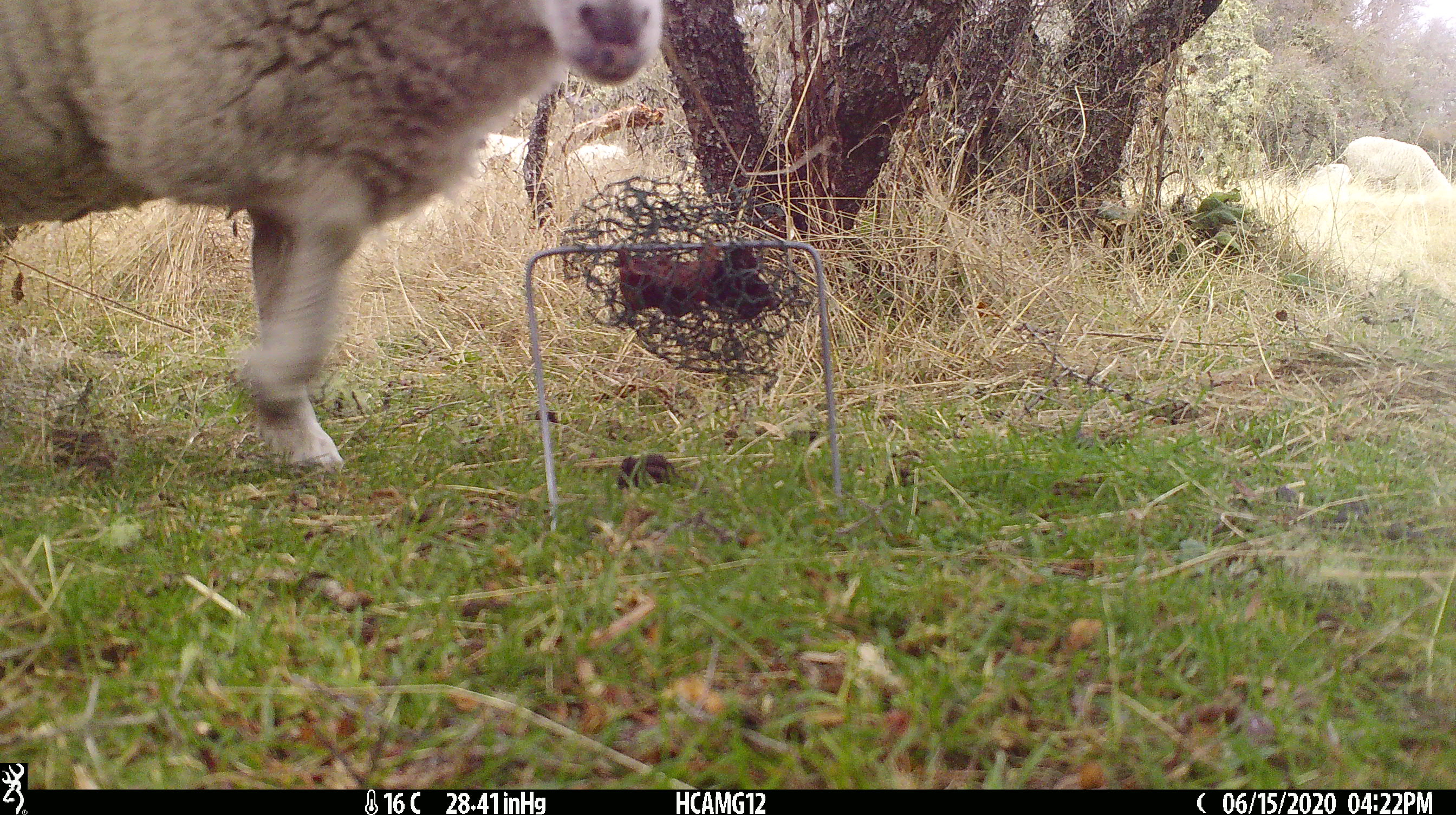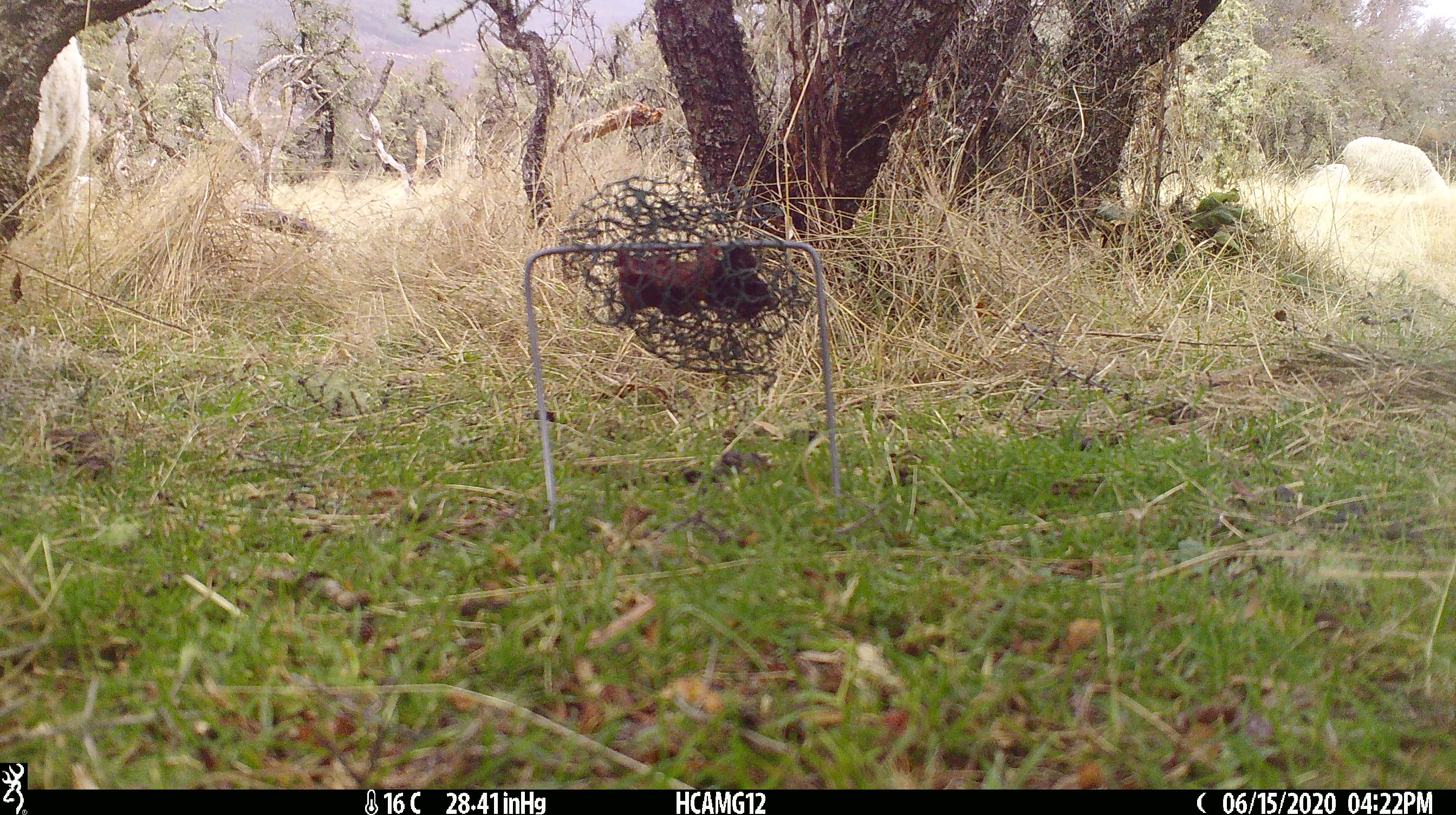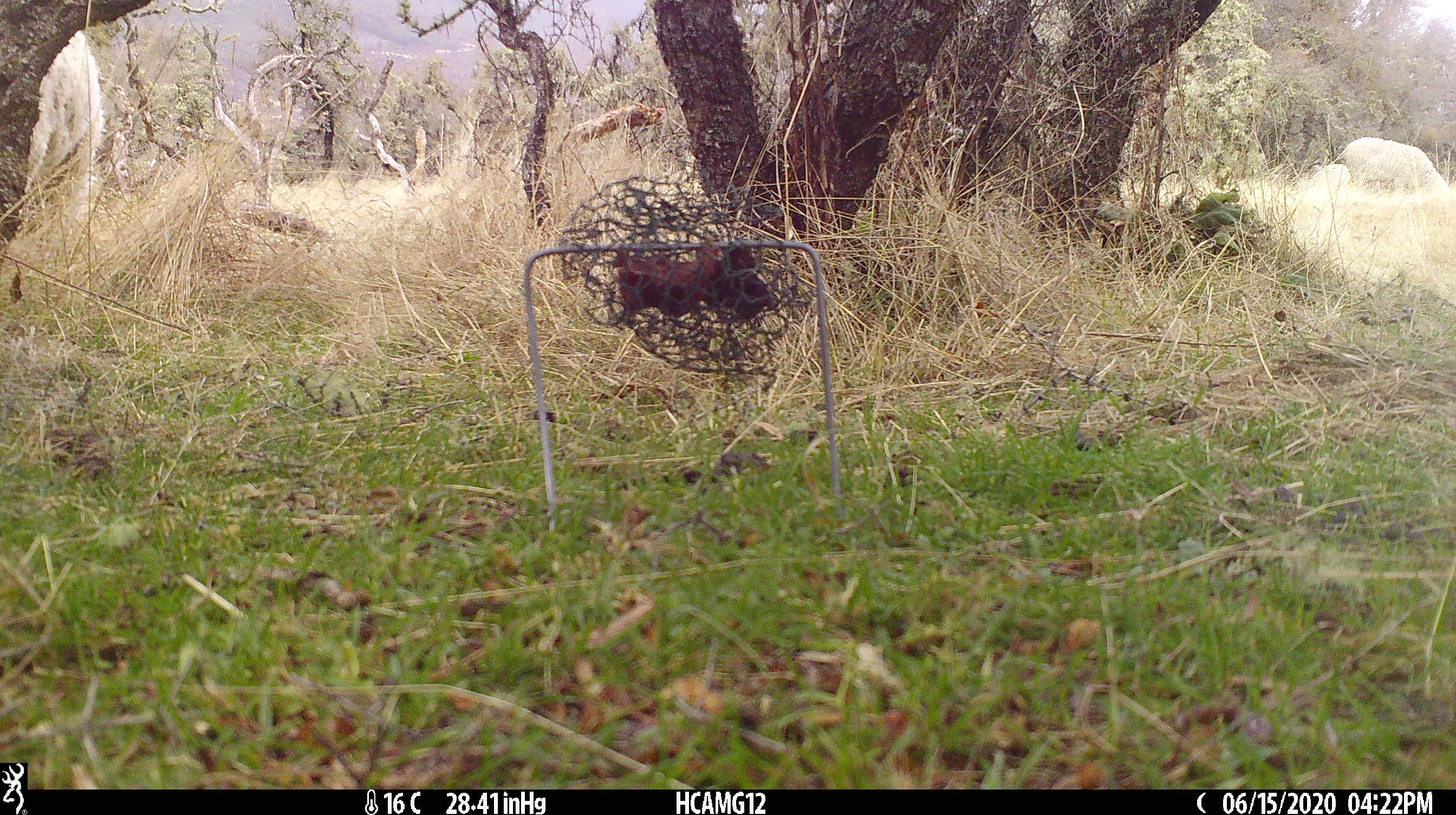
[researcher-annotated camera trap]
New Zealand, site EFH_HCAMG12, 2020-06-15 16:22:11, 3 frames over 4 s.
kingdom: Animalia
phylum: Chordata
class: Mammalia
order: Artiodactyla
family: Bovidae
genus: Ovis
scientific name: Ovis aries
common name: domestic sheep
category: sheep